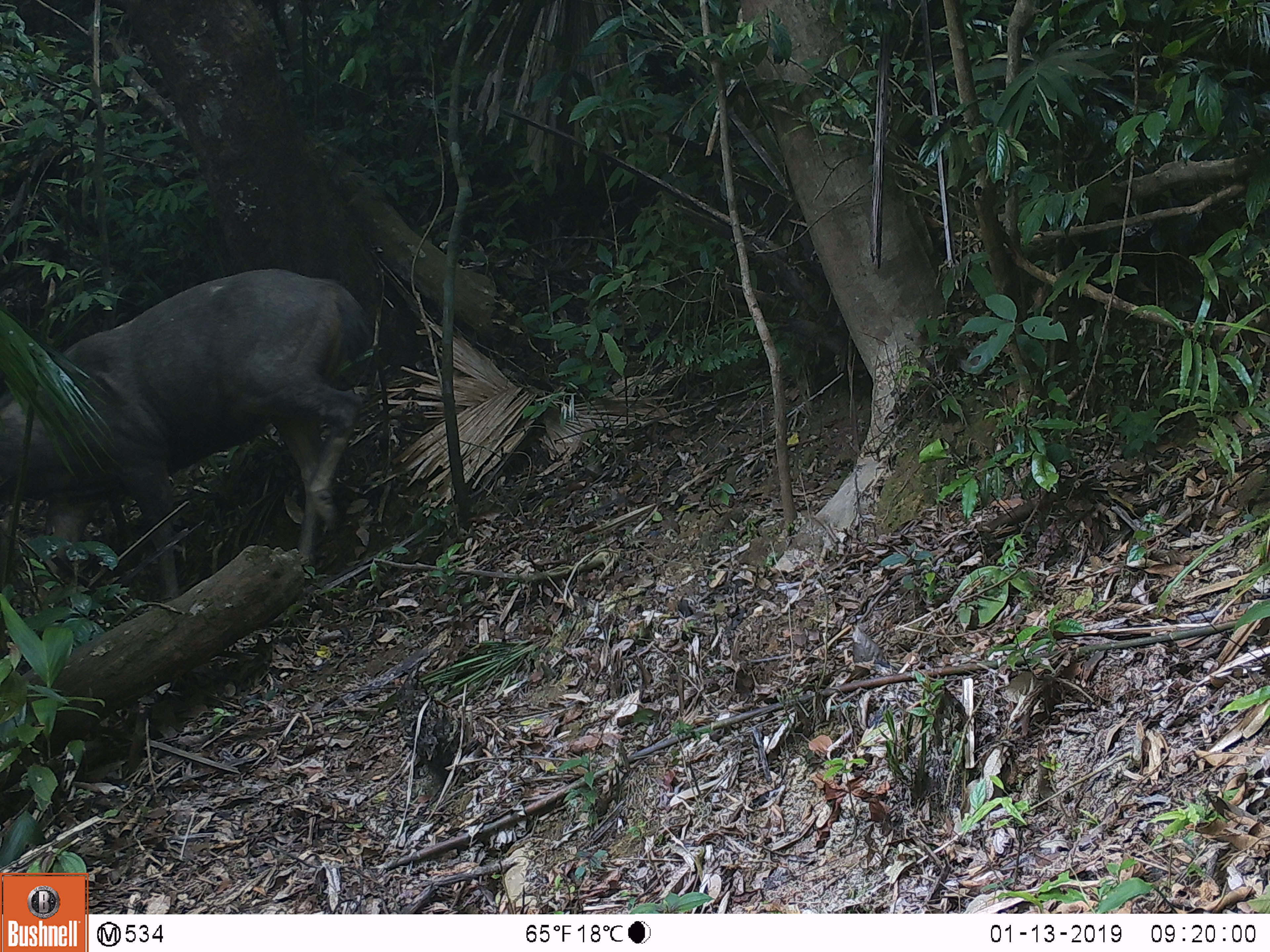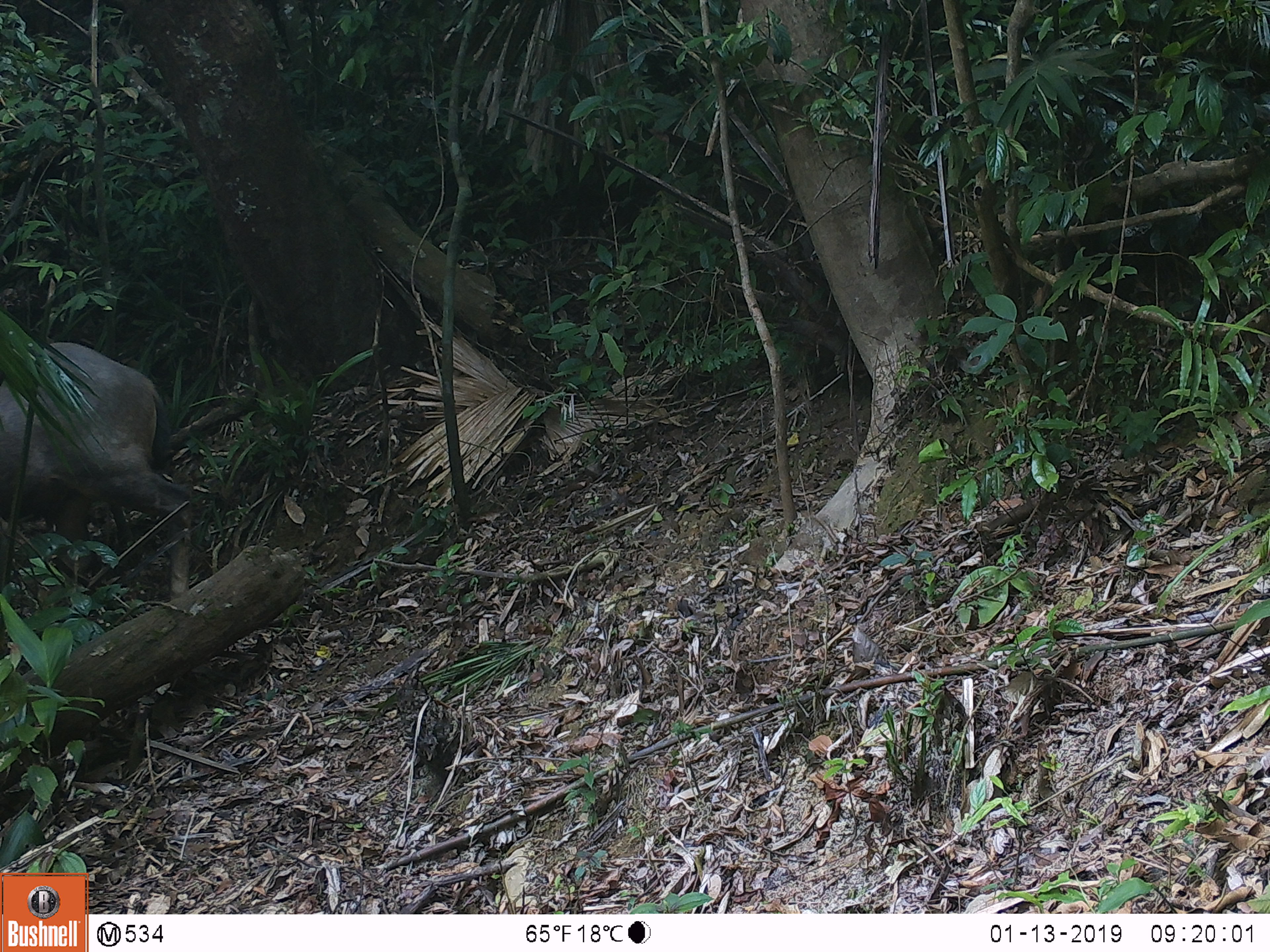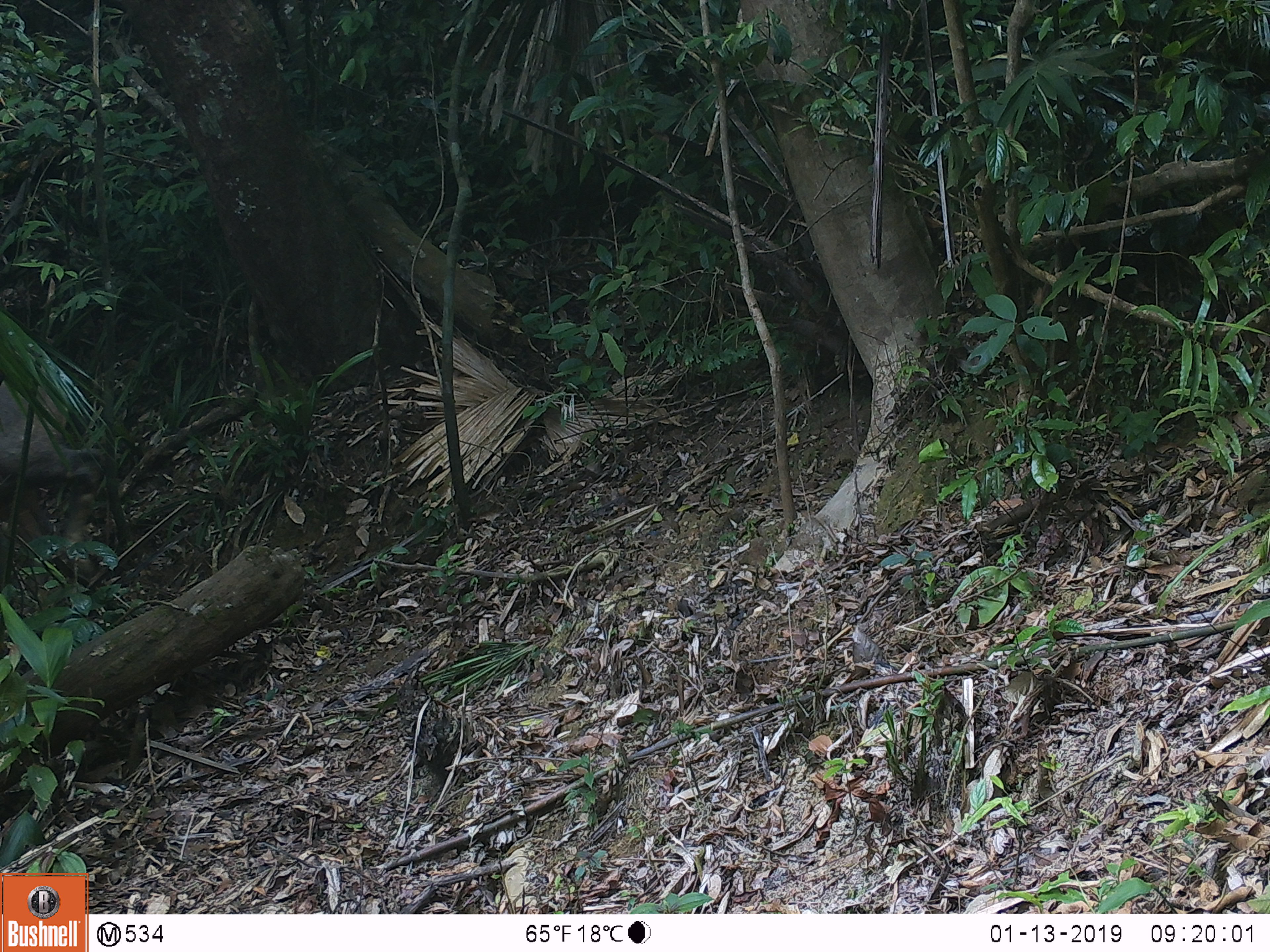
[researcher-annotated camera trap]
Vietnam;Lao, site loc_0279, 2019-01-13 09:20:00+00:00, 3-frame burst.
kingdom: Animalia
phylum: Chordata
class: Mammalia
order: Artiodactyla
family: Cervidae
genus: Rusa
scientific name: Rusa unicolor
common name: sambar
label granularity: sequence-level